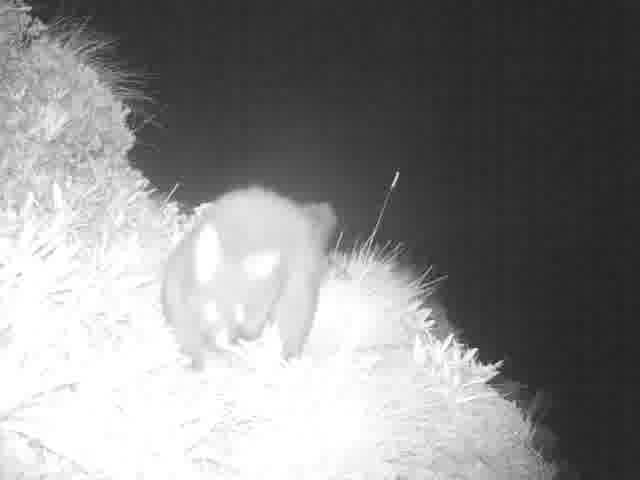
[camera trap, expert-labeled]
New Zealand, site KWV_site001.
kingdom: Animalia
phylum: Chordata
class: Mammalia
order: Diprotodontia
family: Phalangeridae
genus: Trichosurus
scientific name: Trichosurus vulpecula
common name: common brushtail possum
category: possum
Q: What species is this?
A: Possum (common brushtail possum) (Trichosurus vulpecula).